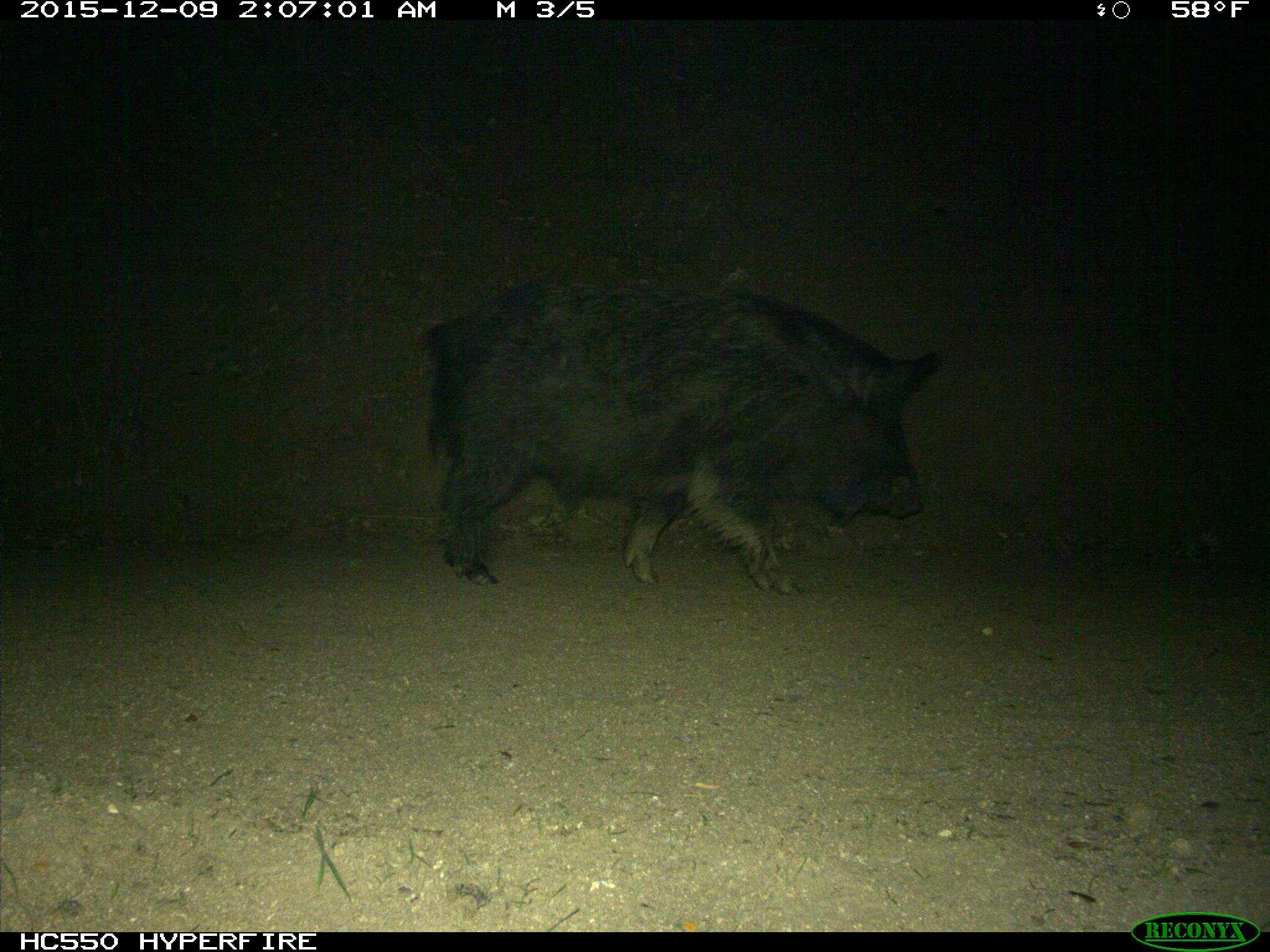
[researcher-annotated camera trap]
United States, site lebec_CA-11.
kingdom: Animalia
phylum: Chordata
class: Mammalia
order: Artiodactyla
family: Suidae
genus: Sus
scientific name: Sus scrofa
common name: wild boar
Sus scrofa (wild boar).